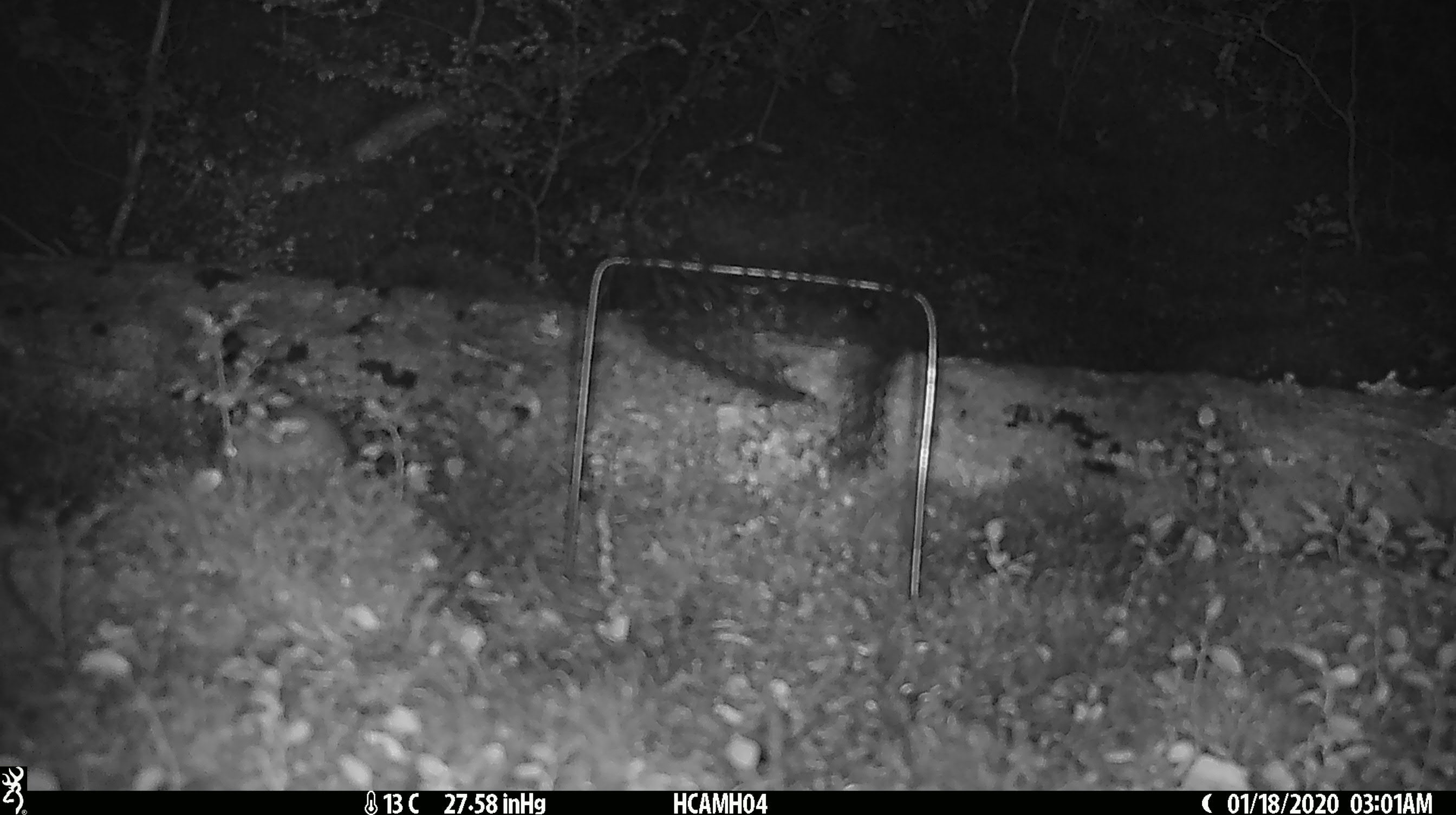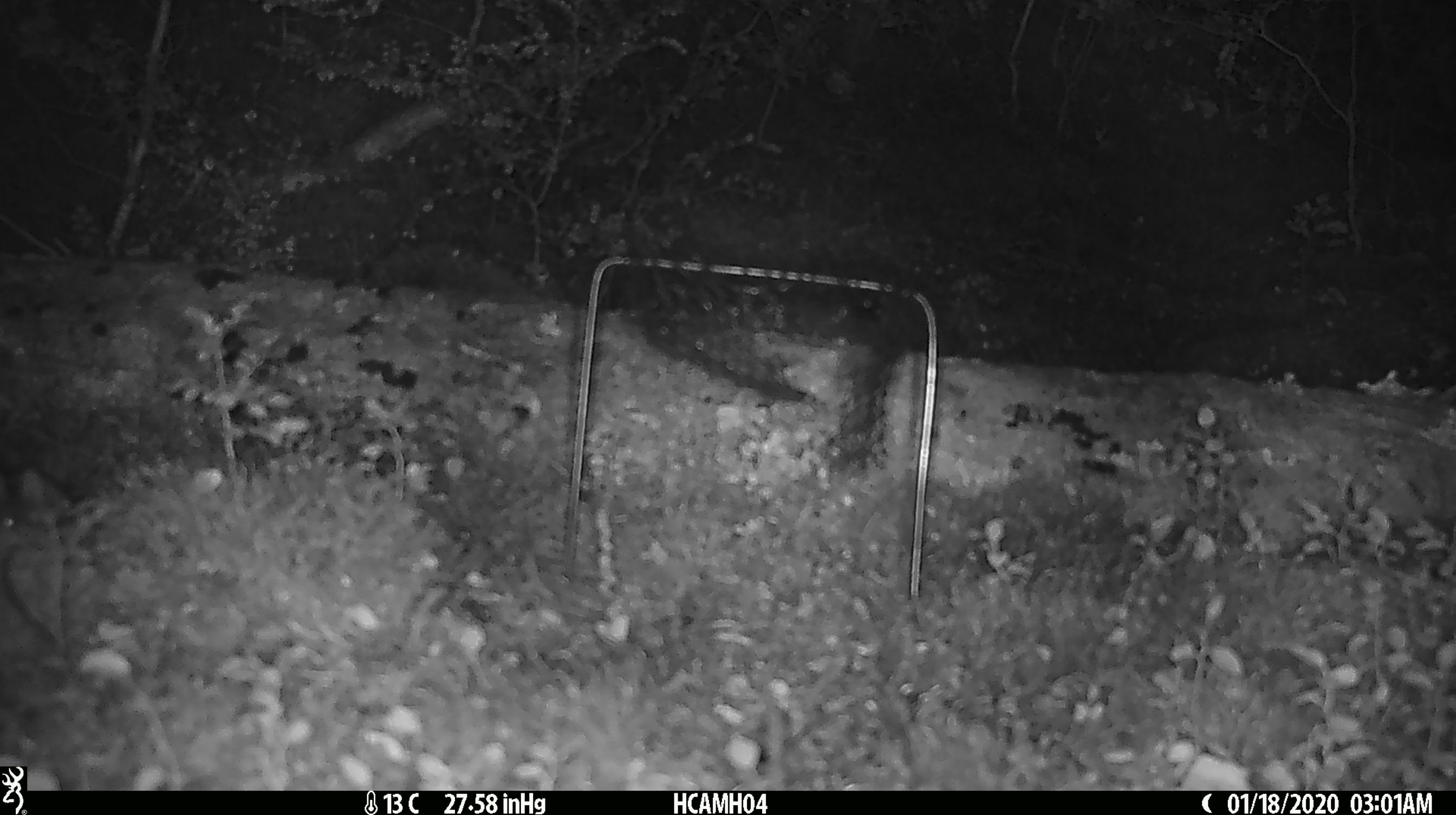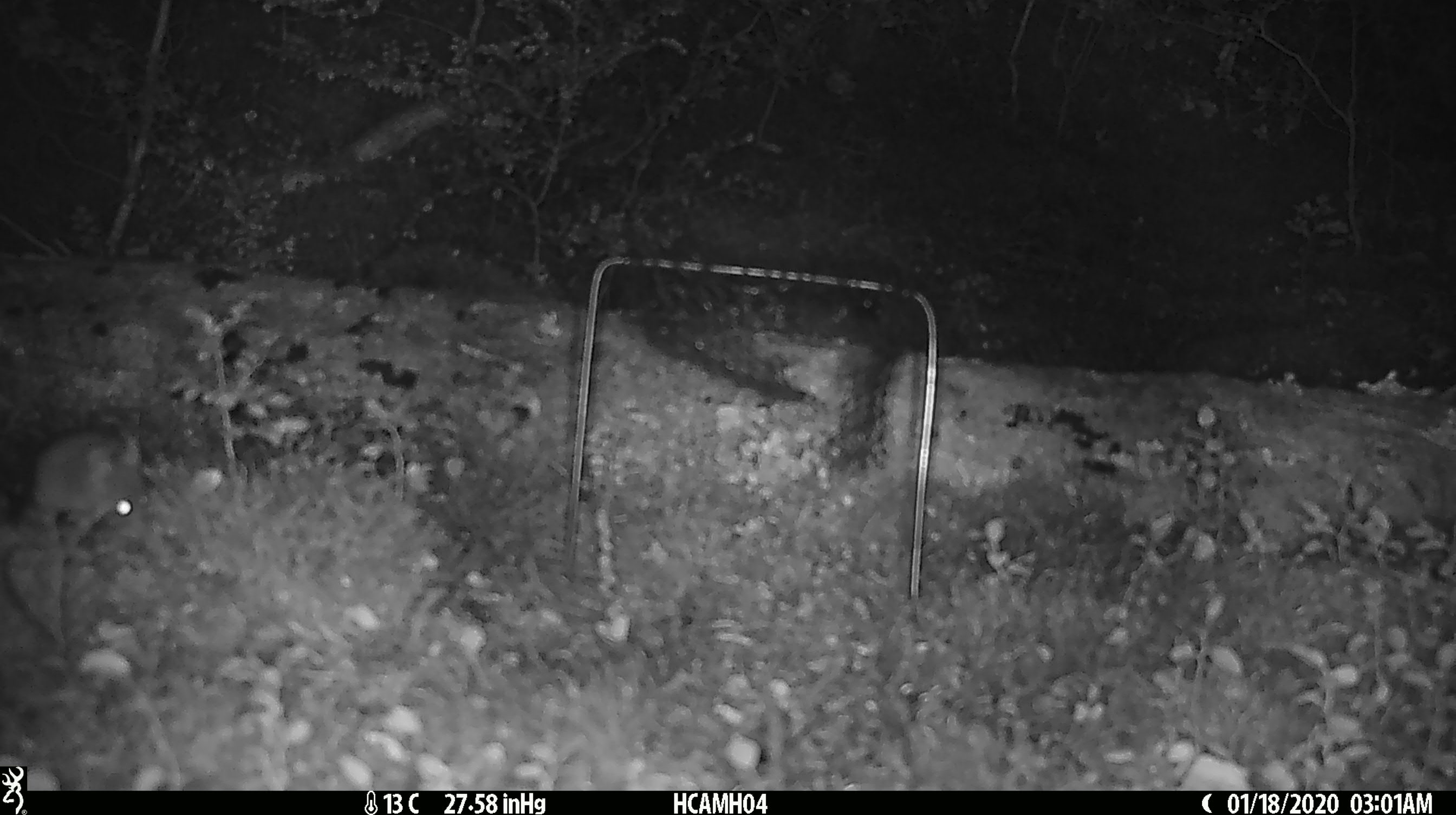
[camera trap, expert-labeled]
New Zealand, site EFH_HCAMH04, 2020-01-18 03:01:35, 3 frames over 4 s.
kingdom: Animalia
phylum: Chordata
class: Mammalia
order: Rodentia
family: Muridae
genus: Mus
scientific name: Mus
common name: mouse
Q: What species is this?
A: Mouse (Mus).